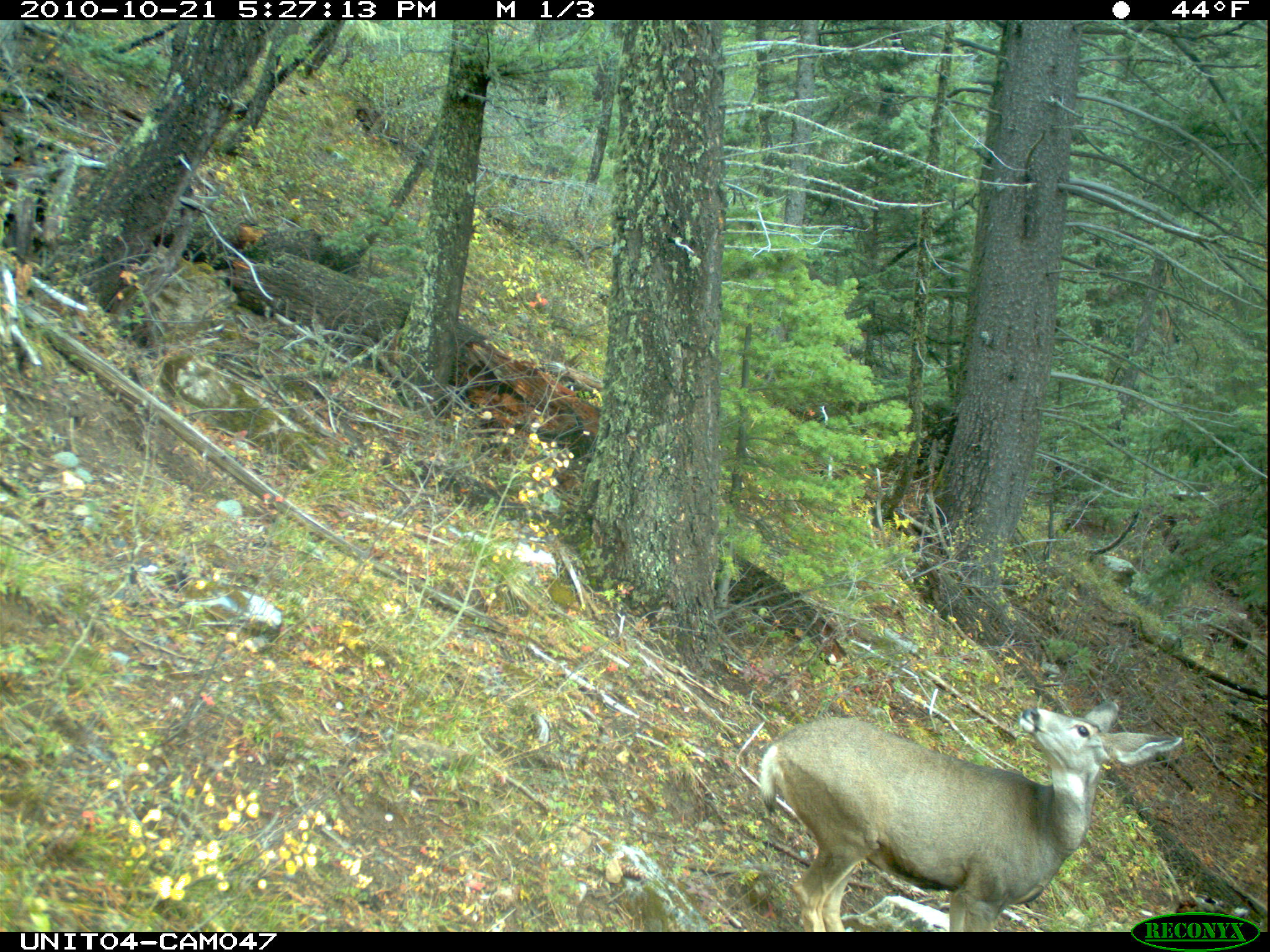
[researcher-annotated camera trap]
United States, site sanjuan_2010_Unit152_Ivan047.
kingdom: Animalia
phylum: Chordata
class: Mammalia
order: Artiodactyla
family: Cervidae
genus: Odocoileus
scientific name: Odocoileus hemionus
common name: mule deer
Odocoileus hemionus (mule deer).